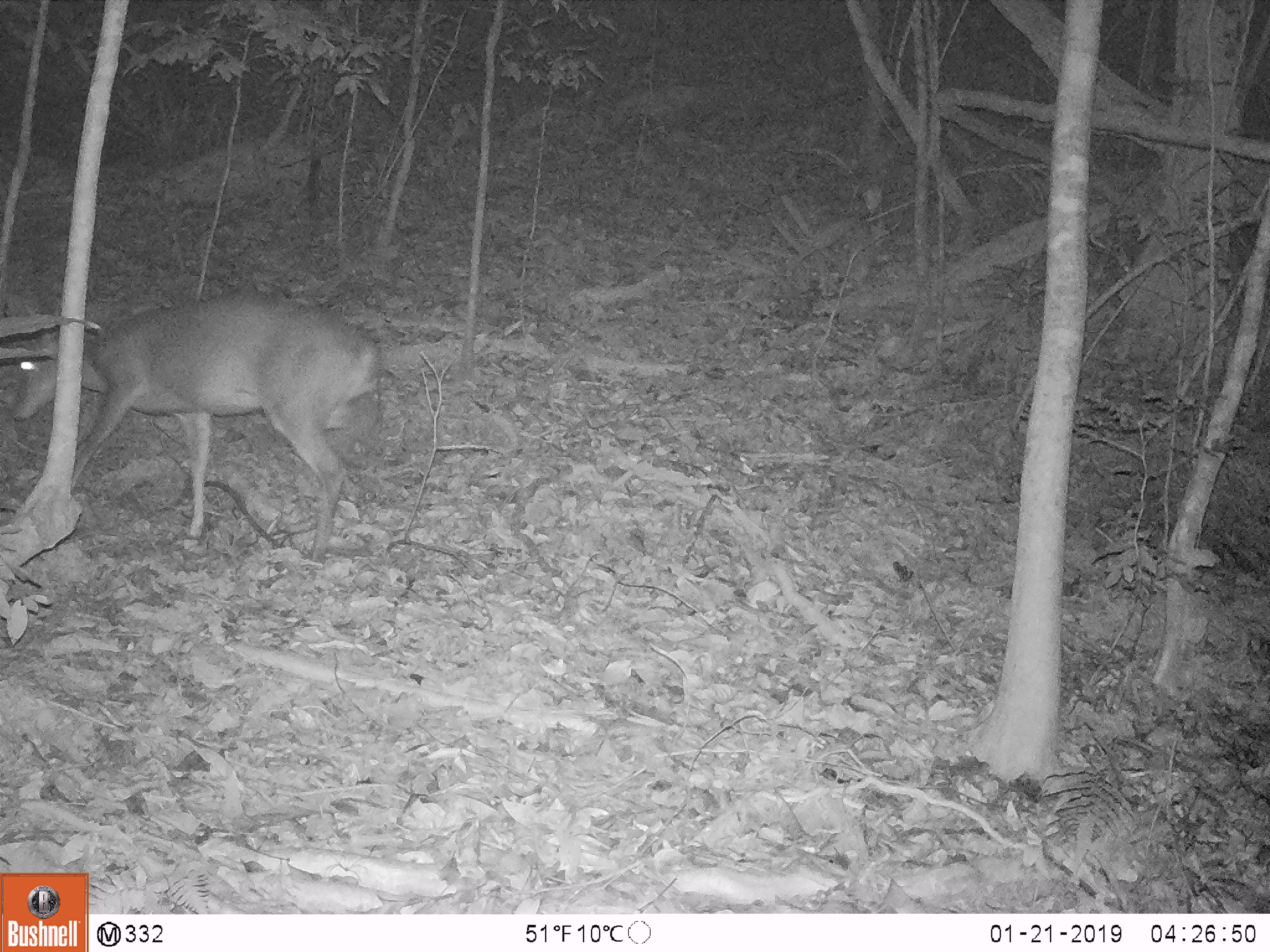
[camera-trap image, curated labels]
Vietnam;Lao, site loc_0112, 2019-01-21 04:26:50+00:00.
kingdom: Animalia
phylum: Chordata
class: Mammalia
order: Artiodactyla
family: Cervidae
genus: Muntiacus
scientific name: Muntiacus vuquangensis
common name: large-antlered muntjac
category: large antlered muntjac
Large antlered muntjac (large-antlered muntjac) (Muntiacus vuquangensis). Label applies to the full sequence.